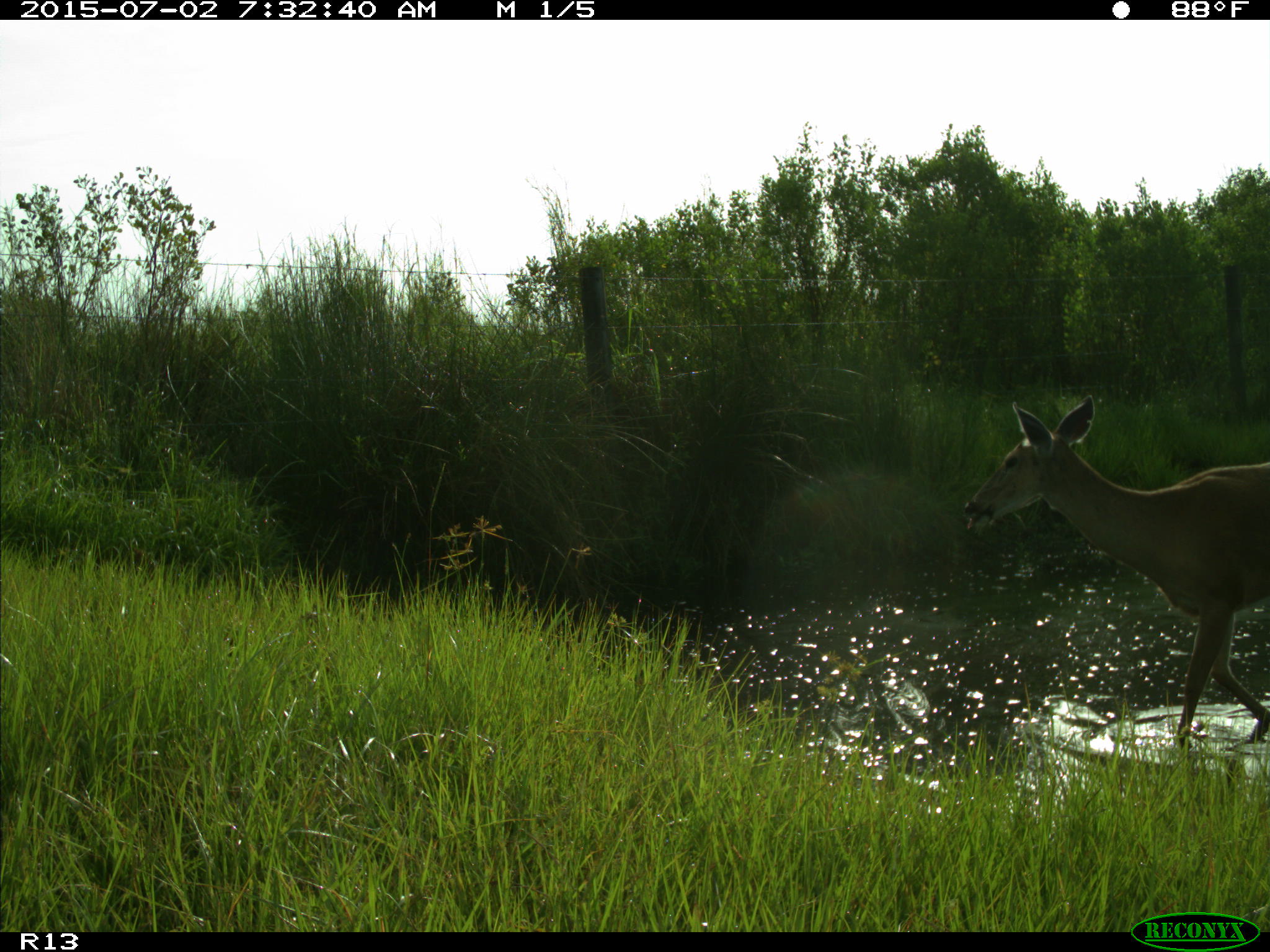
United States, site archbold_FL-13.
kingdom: Animalia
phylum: Chordata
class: Mammalia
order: Artiodactyla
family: Cervidae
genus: Odocoileus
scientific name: Odocoileus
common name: deer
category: unidentified deer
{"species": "unidentified deer (deer) (Odocoileus)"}